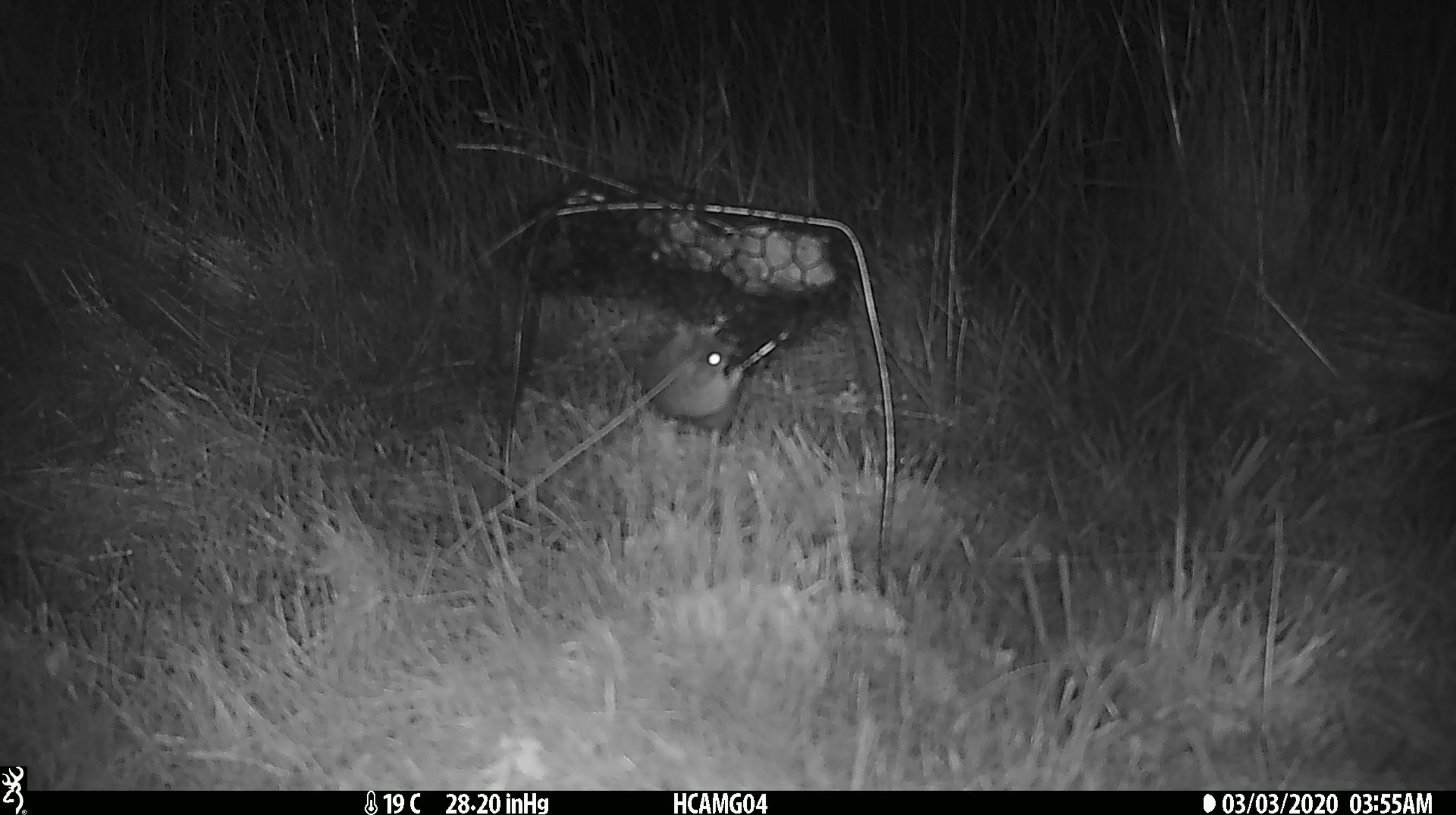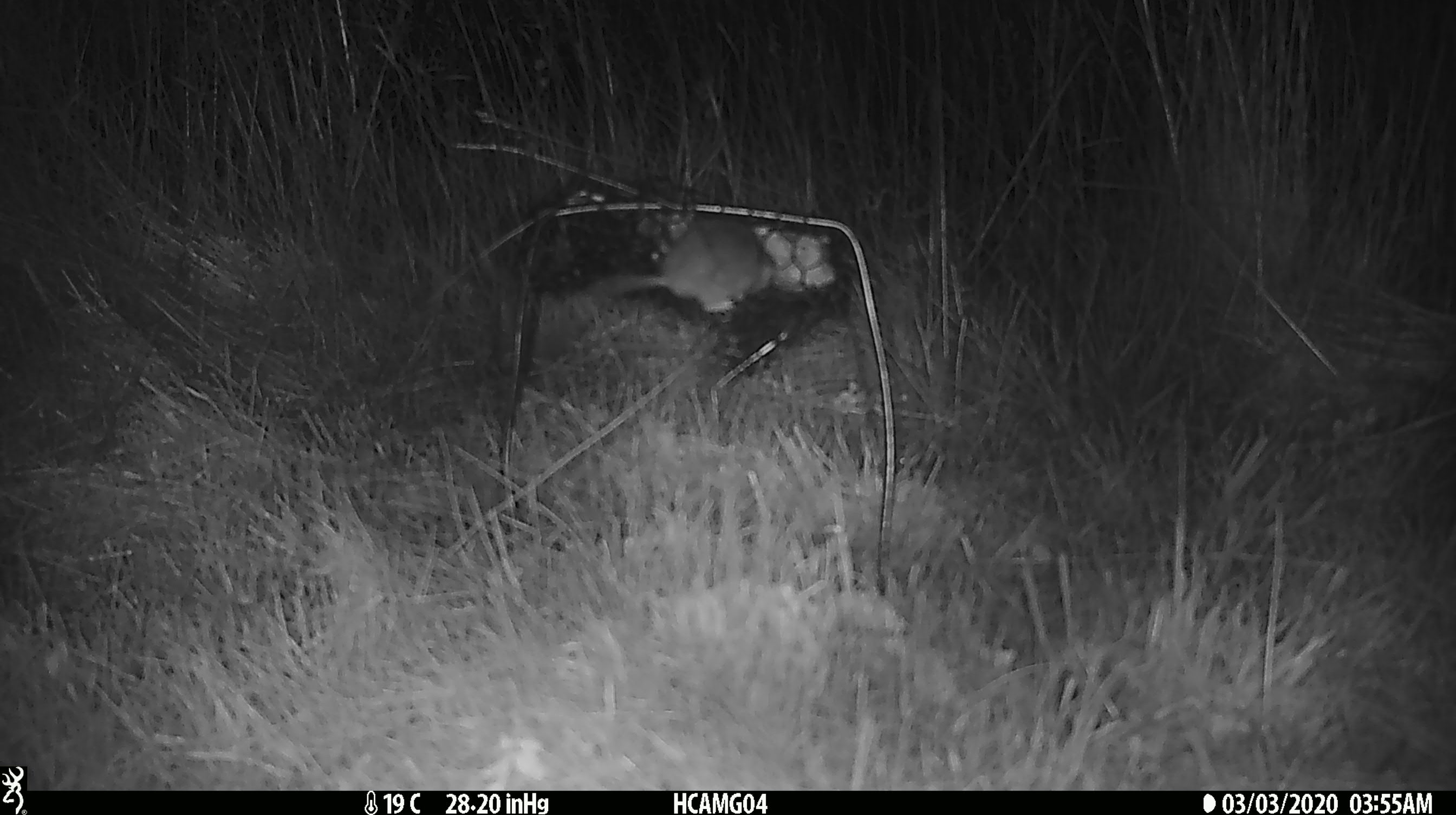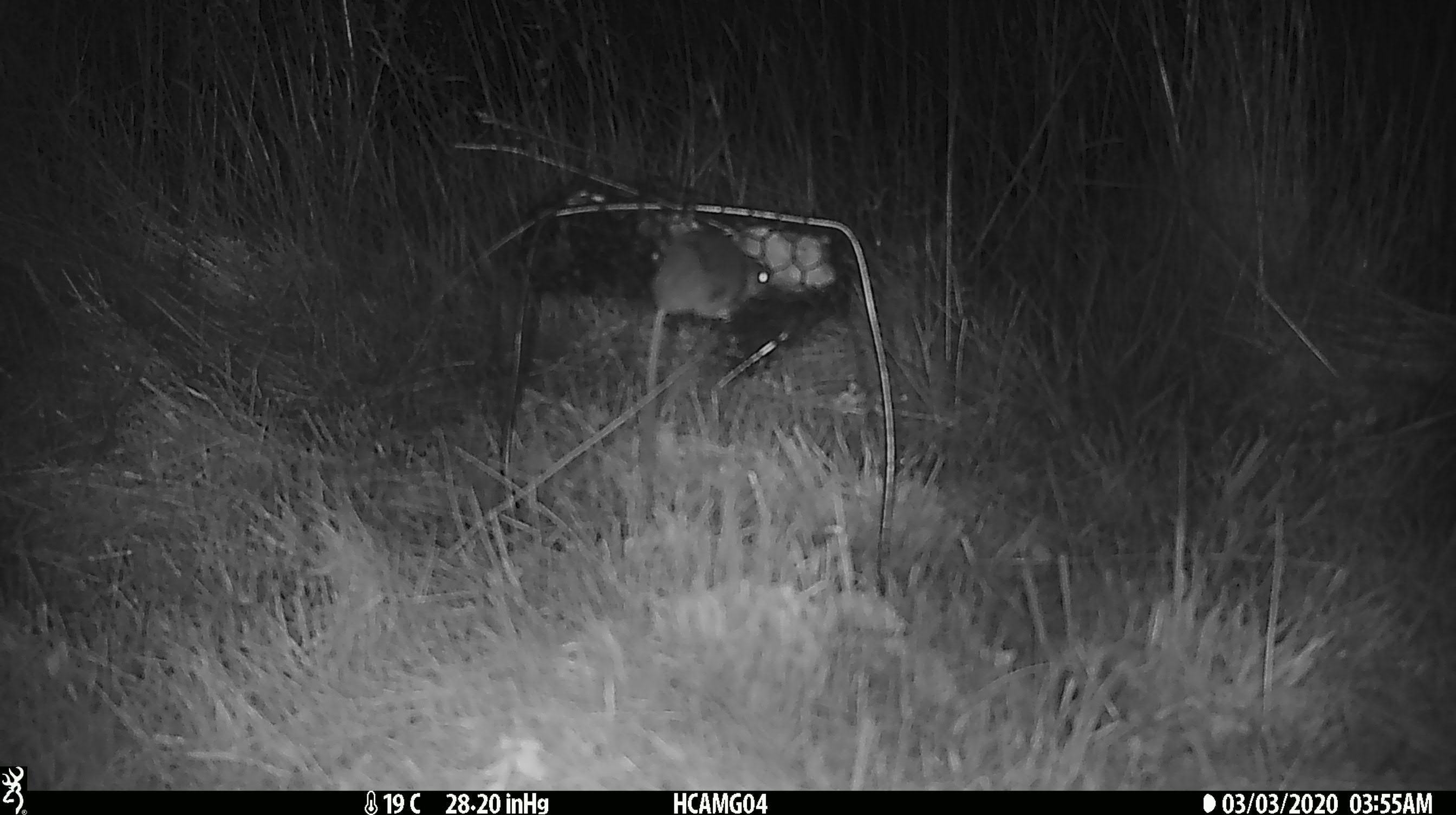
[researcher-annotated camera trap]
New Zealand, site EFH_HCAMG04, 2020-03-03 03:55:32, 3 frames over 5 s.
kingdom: Animalia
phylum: Chordata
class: Mammalia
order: Rodentia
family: Muridae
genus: Mus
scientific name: Mus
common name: mouse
Mouse (Mus).